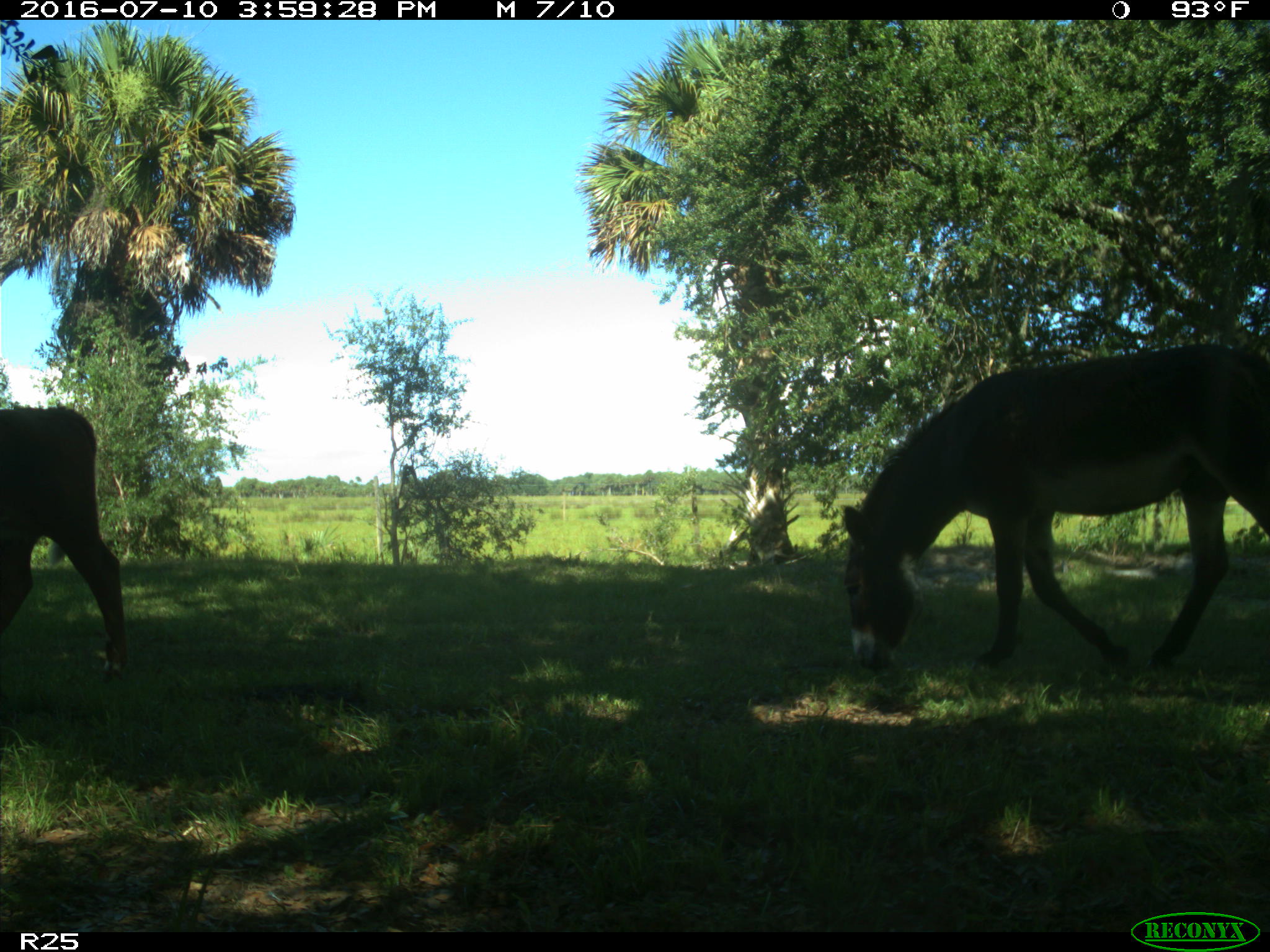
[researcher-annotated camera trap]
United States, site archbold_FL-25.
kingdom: Animalia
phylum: Chordata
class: Mammalia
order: Artiodactyla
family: Bovidae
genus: Bos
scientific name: Bos taurus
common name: domestic cow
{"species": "Bos taurus (domestic cow)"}